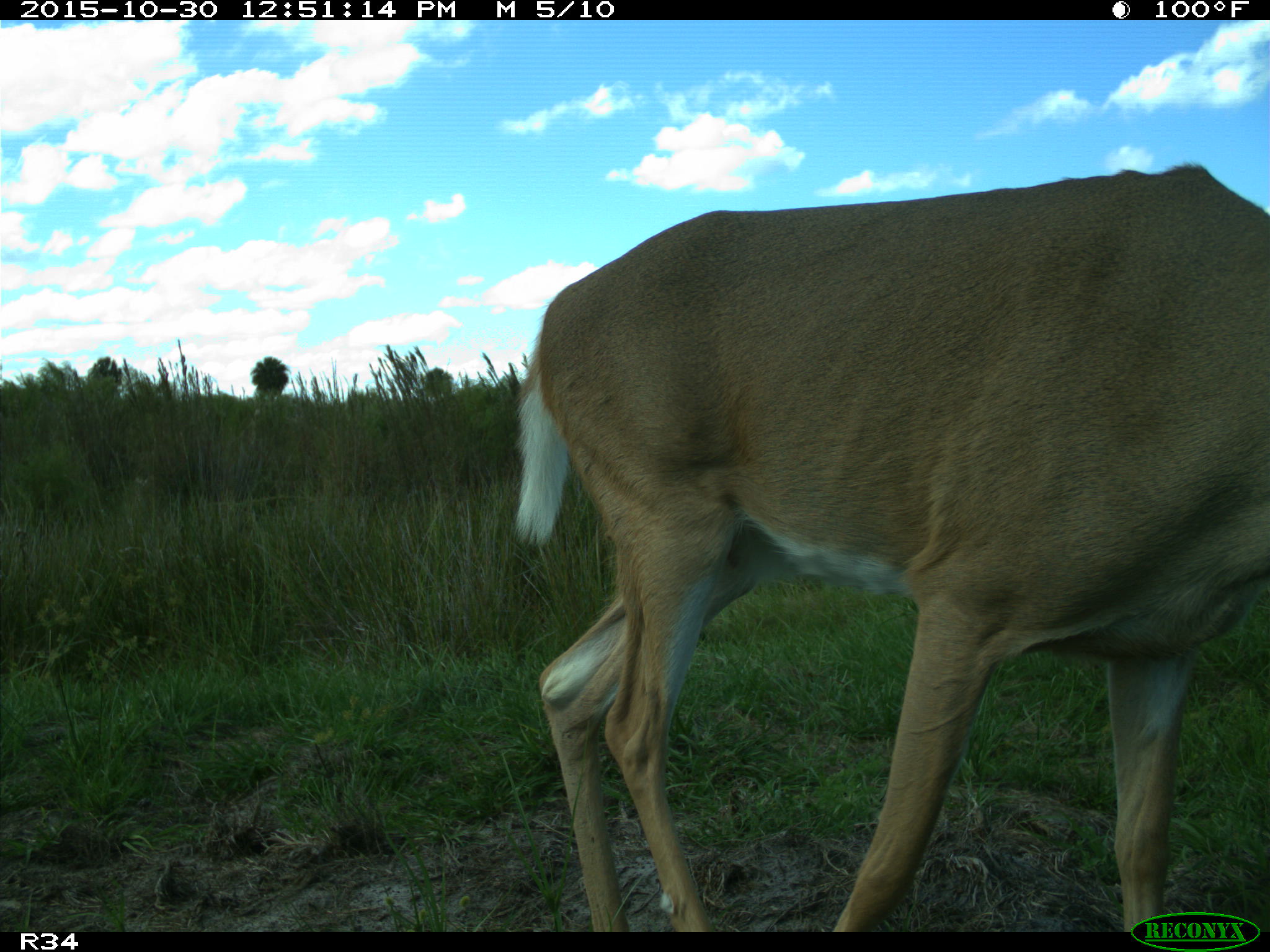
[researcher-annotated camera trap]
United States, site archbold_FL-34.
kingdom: Animalia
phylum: Chordata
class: Mammalia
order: Artiodactyla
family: Cervidae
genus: Odocoileus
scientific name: Odocoileus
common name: deer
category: unidentified deer